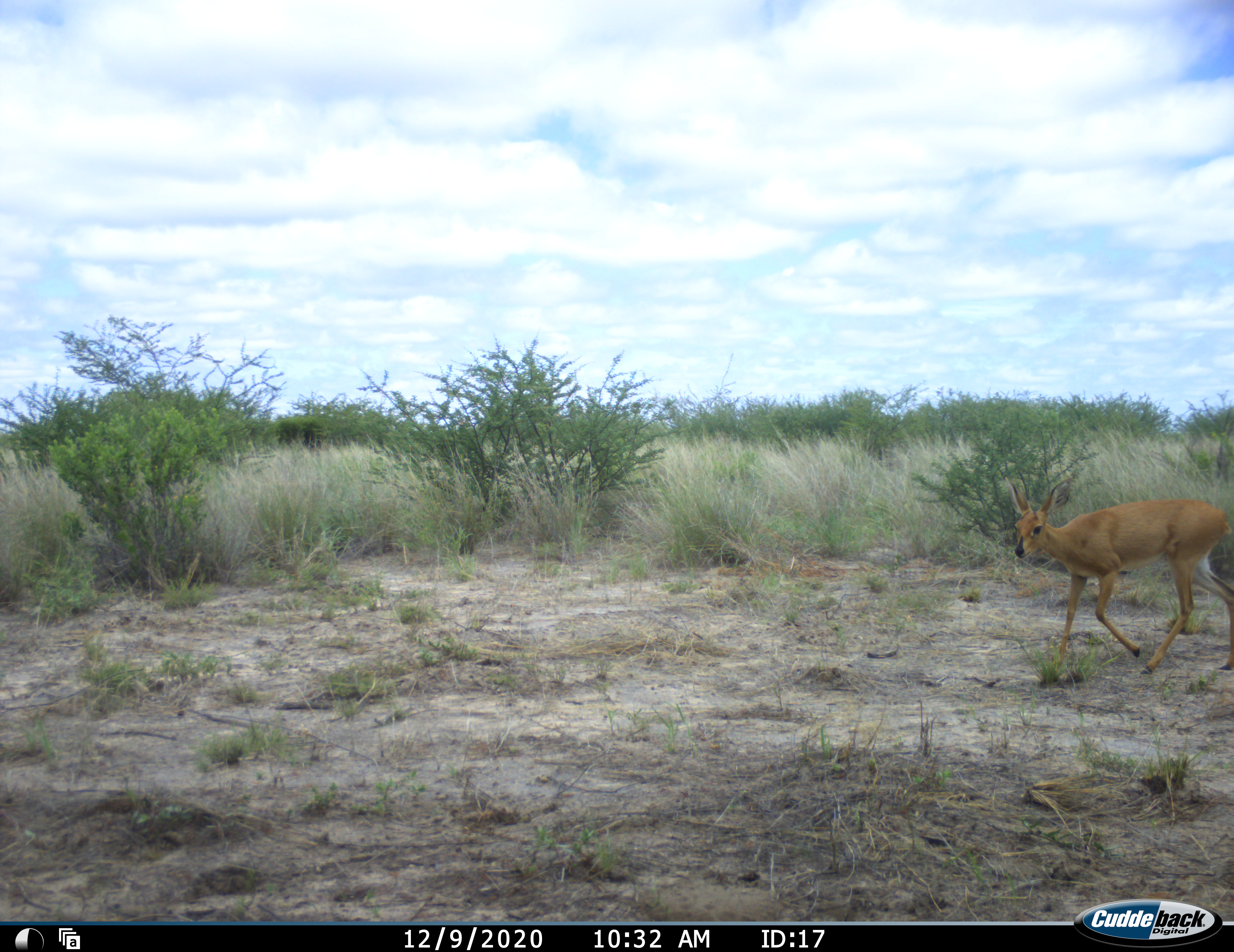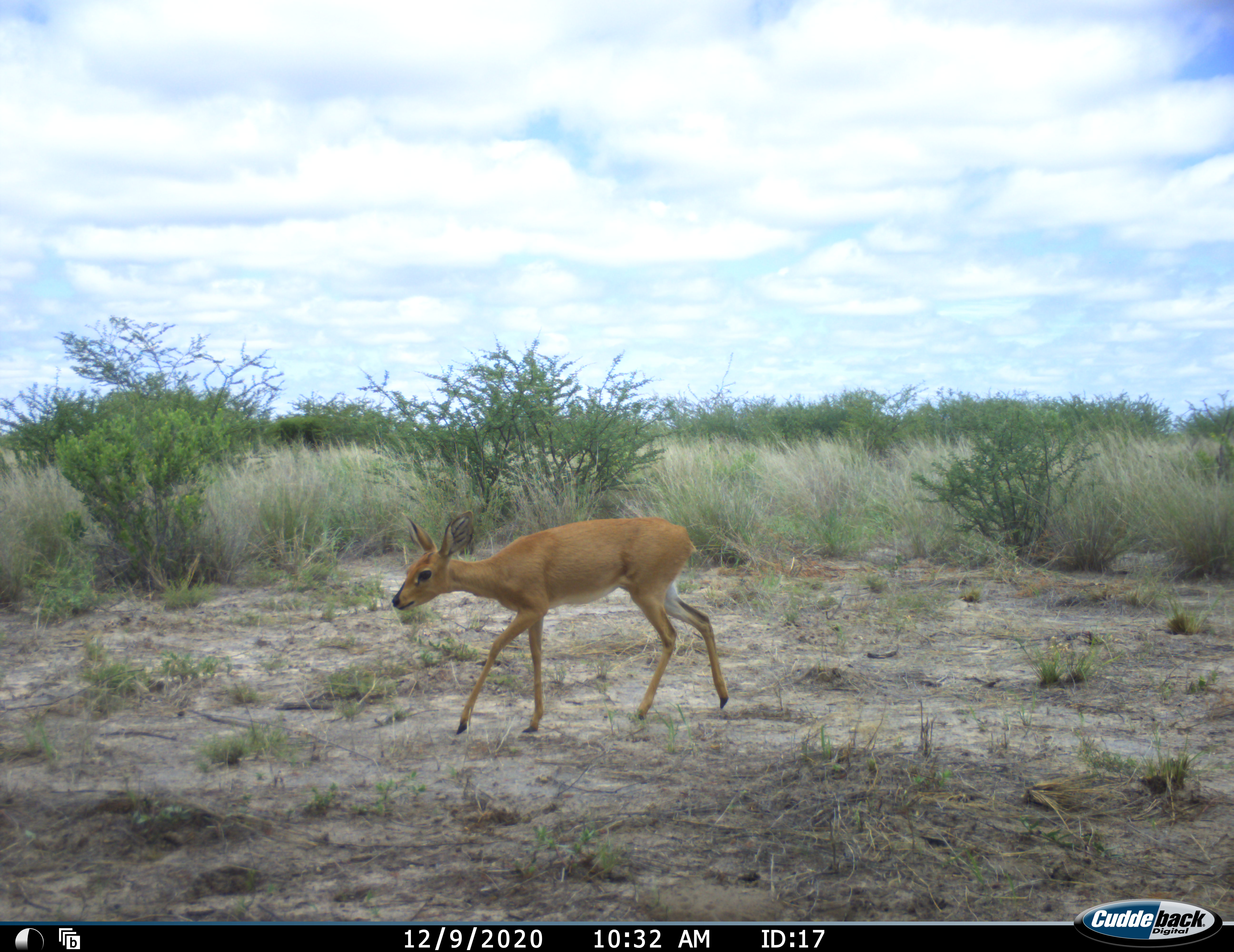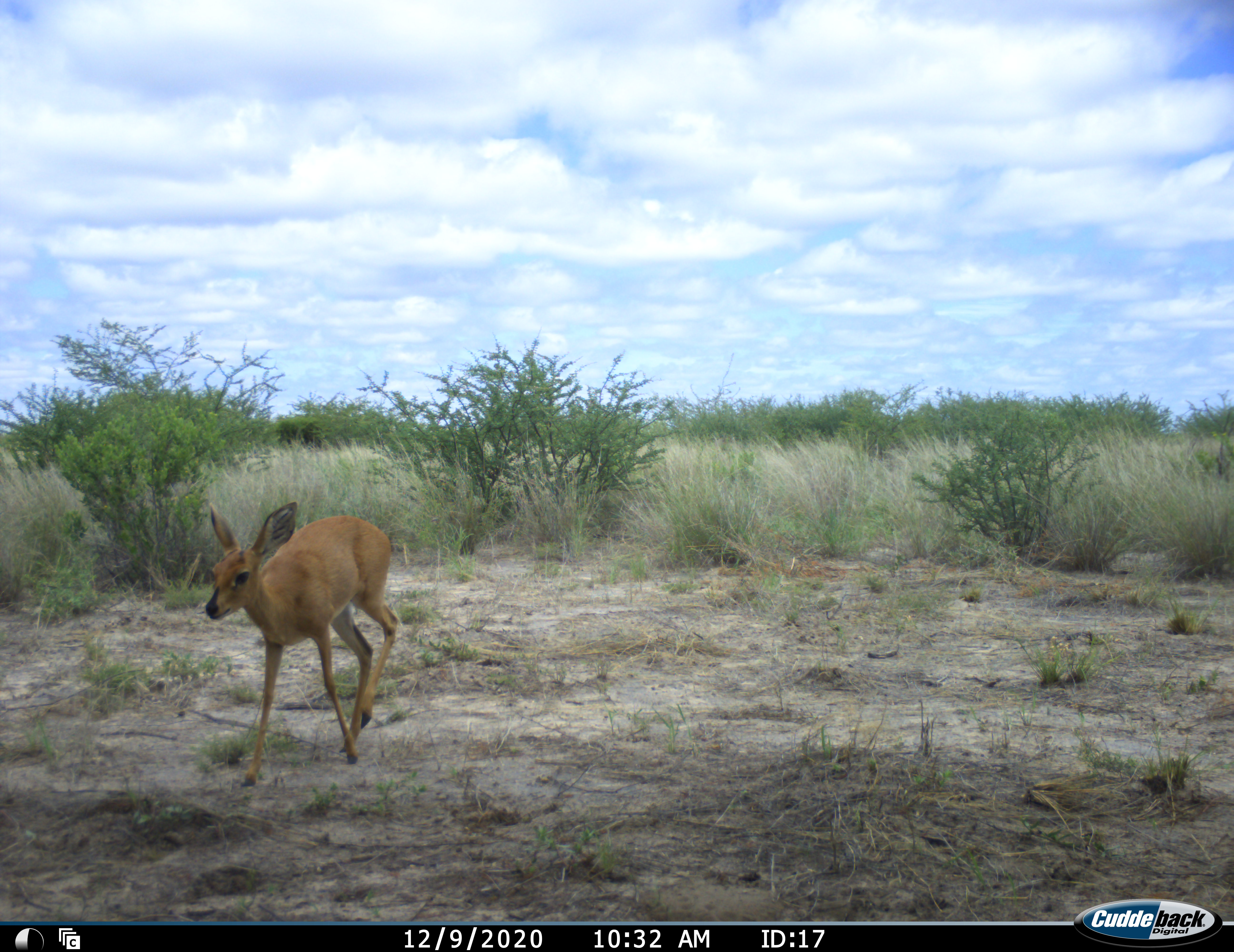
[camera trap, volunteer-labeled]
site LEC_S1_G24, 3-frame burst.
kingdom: Animalia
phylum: Chordata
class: Mammalia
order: Artiodactyla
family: Bovidae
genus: Raphicerus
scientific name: Raphicerus campestris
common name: steenbok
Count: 1.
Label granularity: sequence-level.